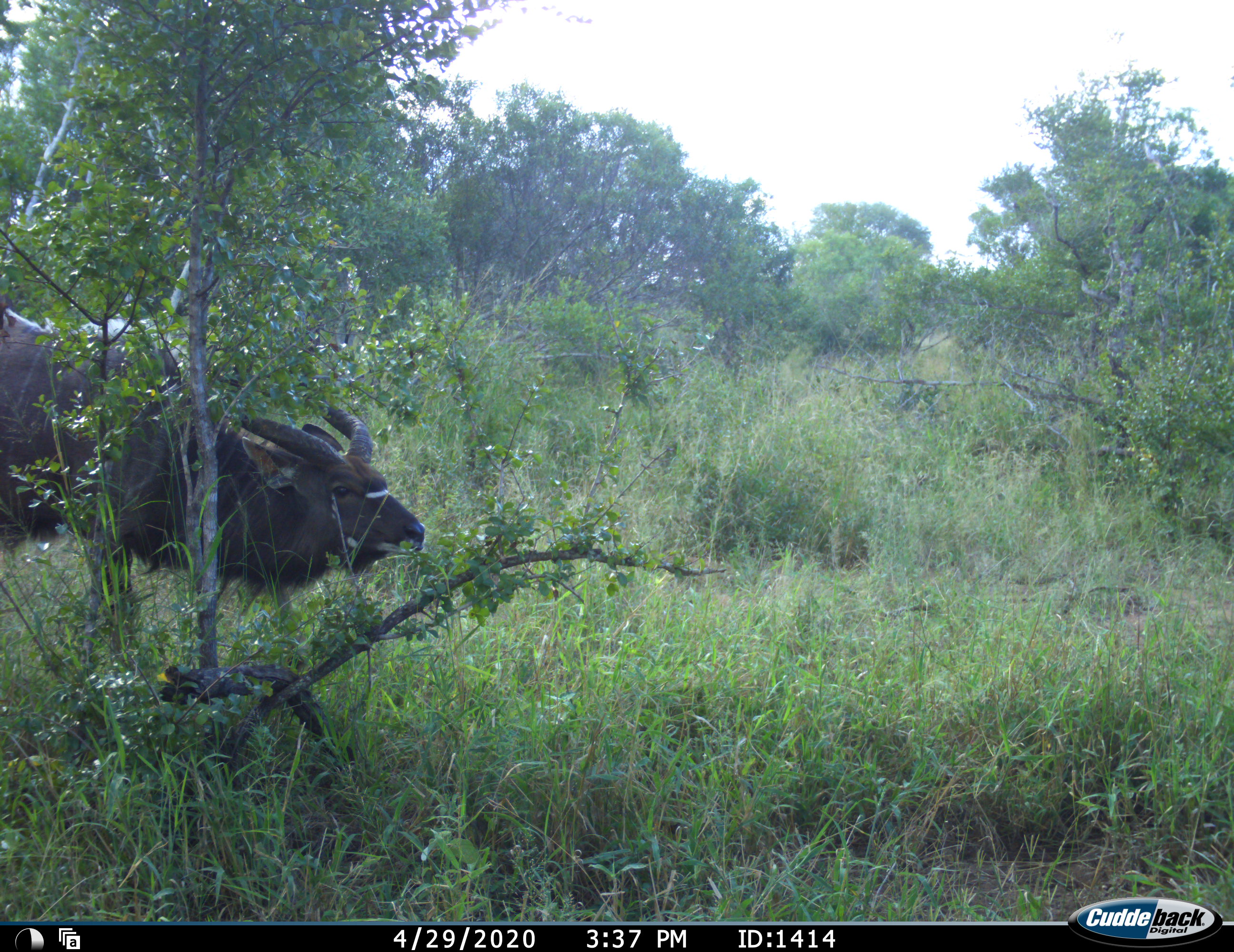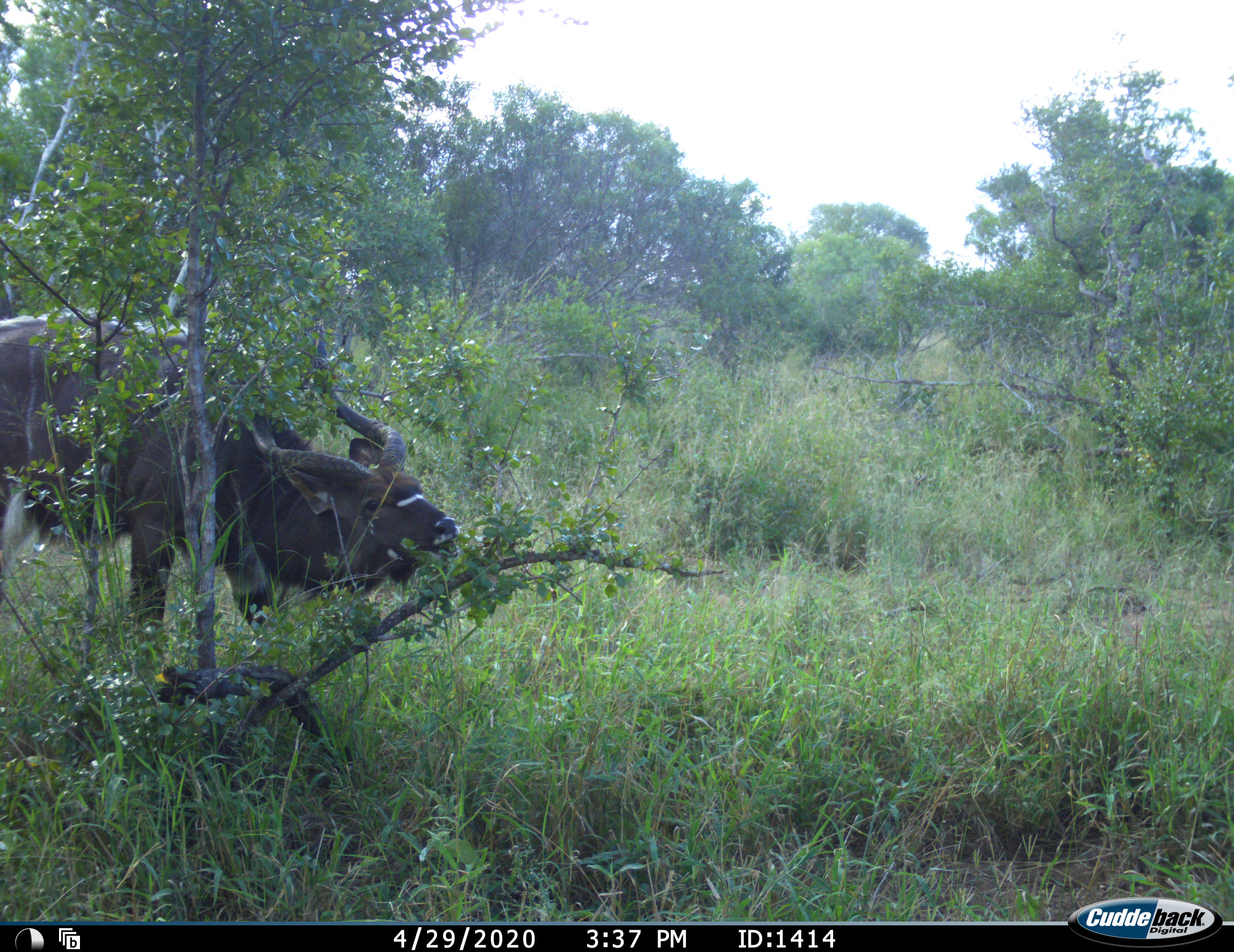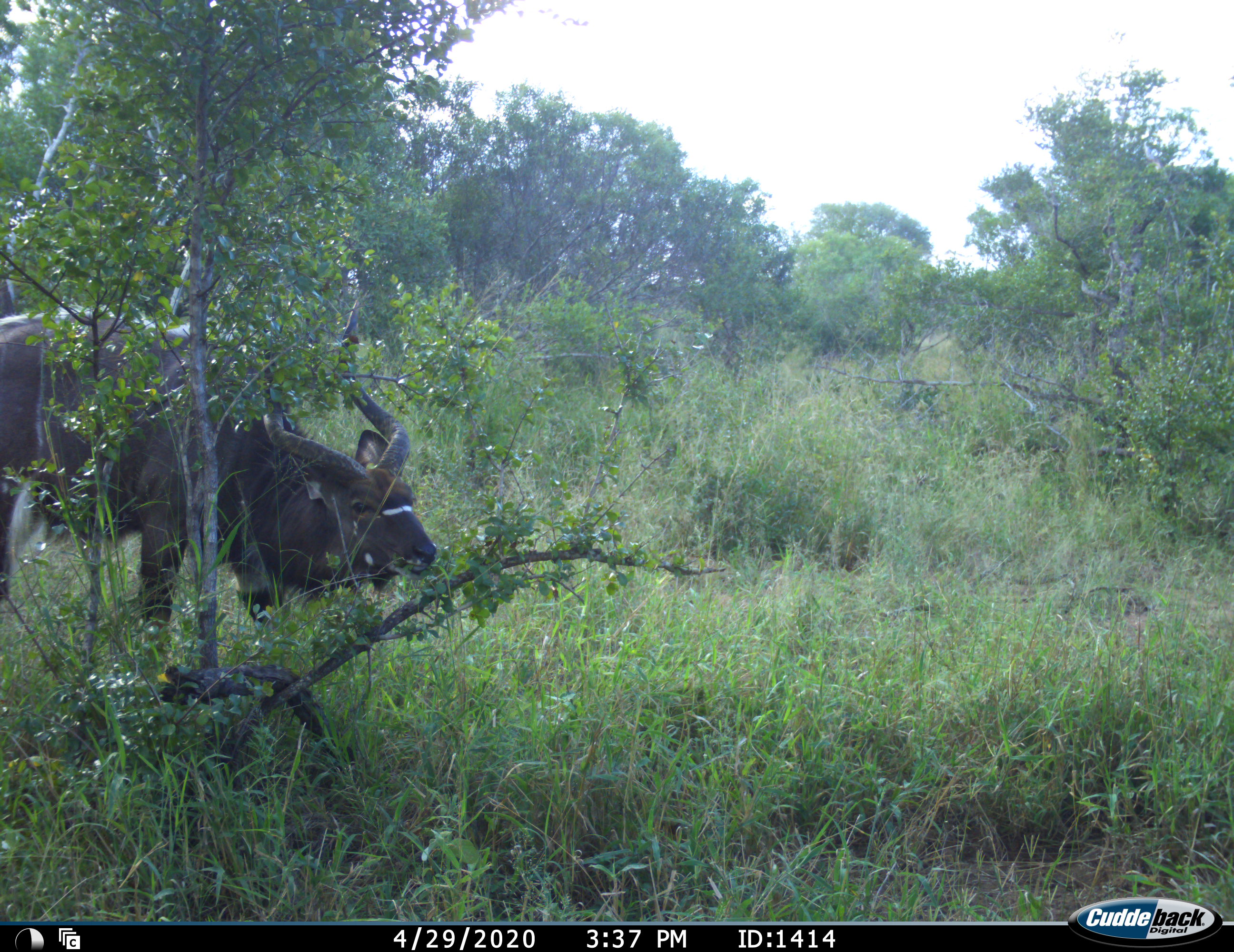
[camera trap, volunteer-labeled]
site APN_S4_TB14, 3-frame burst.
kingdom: Animalia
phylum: Chordata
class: Mammalia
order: Artiodactyla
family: Bovidae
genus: Tragelaphus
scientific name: Tragelaphus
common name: kudu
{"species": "kudu (Tragelaphus)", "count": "1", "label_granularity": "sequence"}